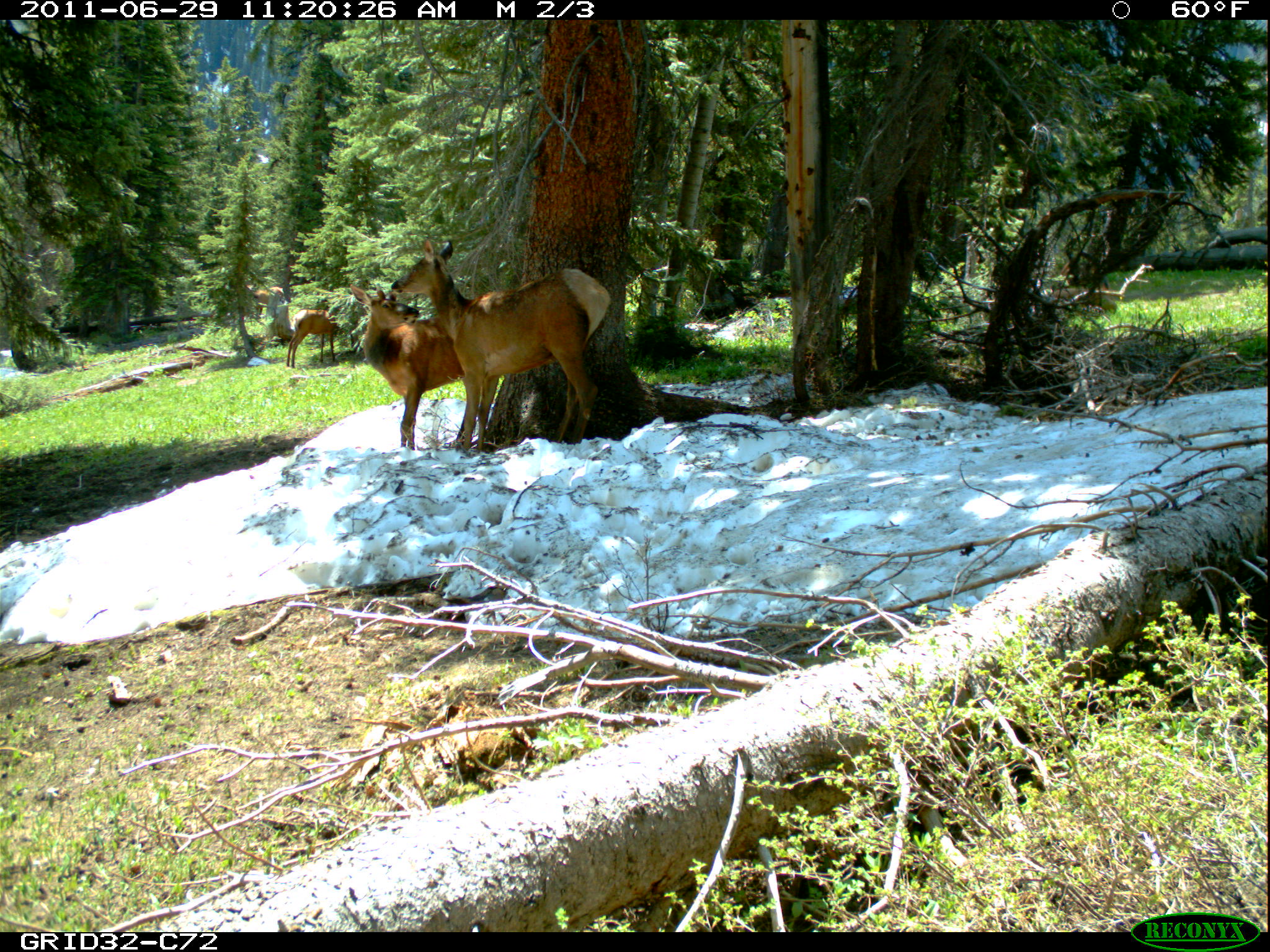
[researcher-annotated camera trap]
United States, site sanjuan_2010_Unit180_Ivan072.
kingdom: Animalia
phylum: Chordata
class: Mammalia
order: Artiodactyla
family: Cervidae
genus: Cervus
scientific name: Cervus elaphus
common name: red deer